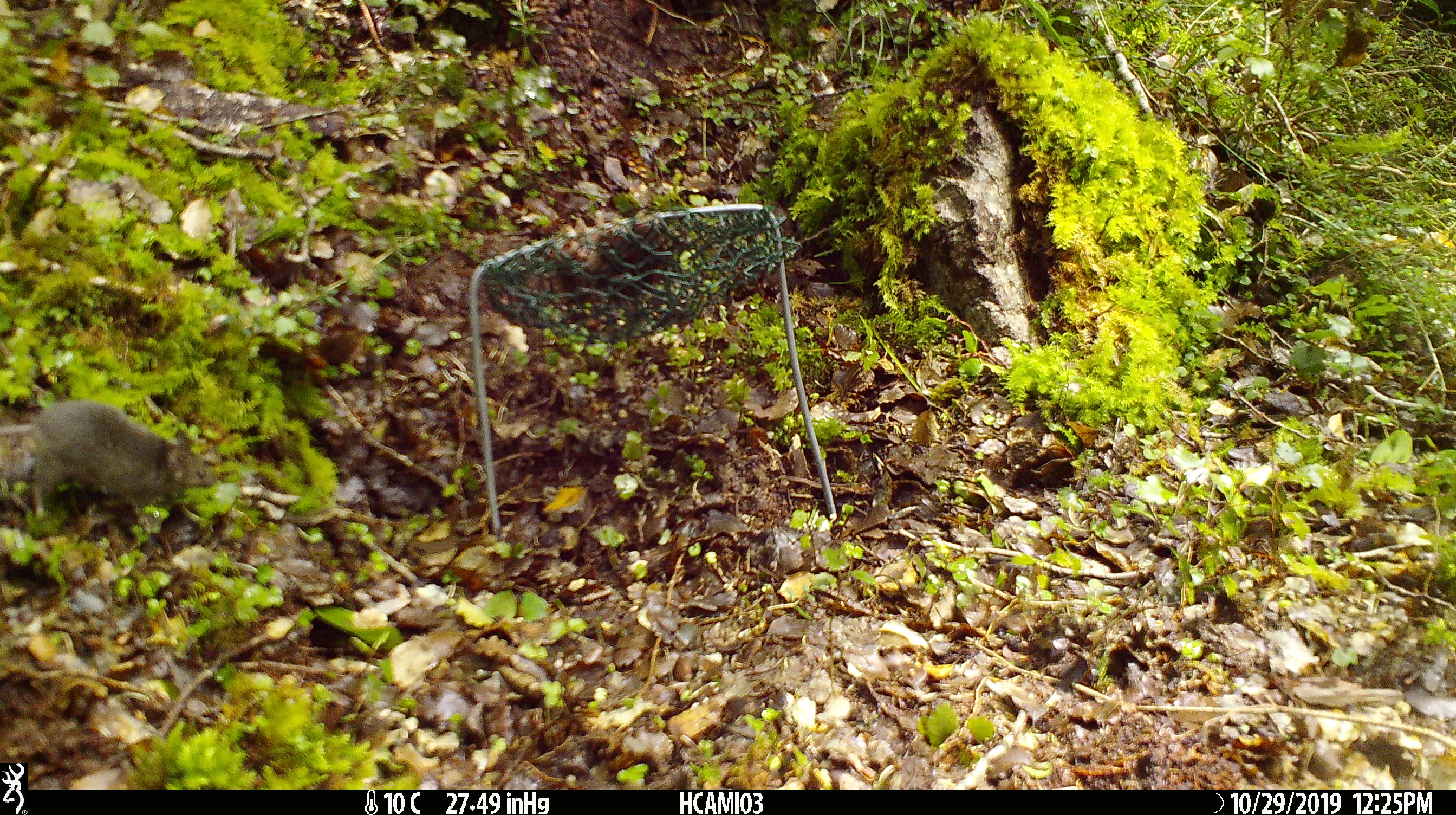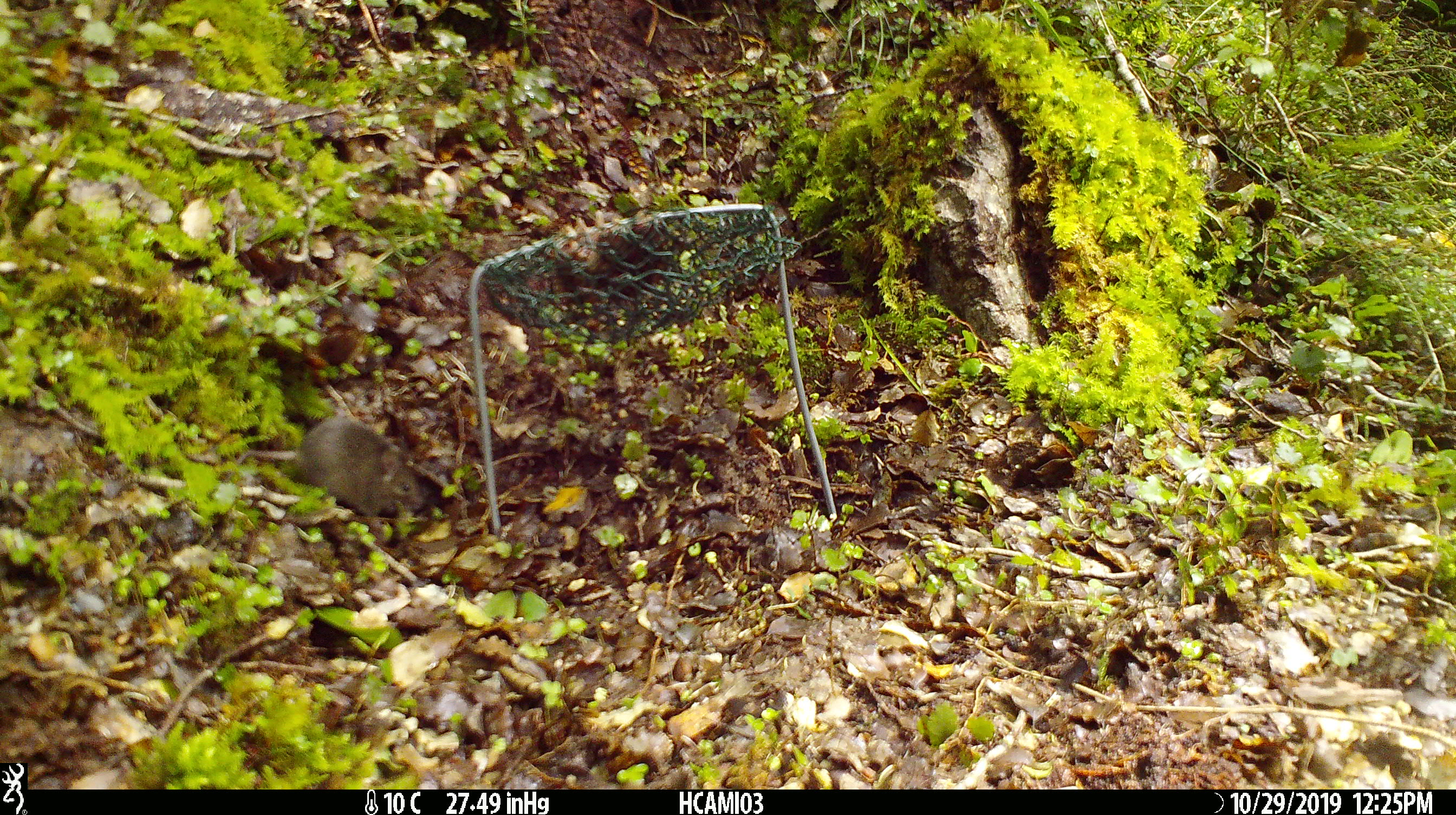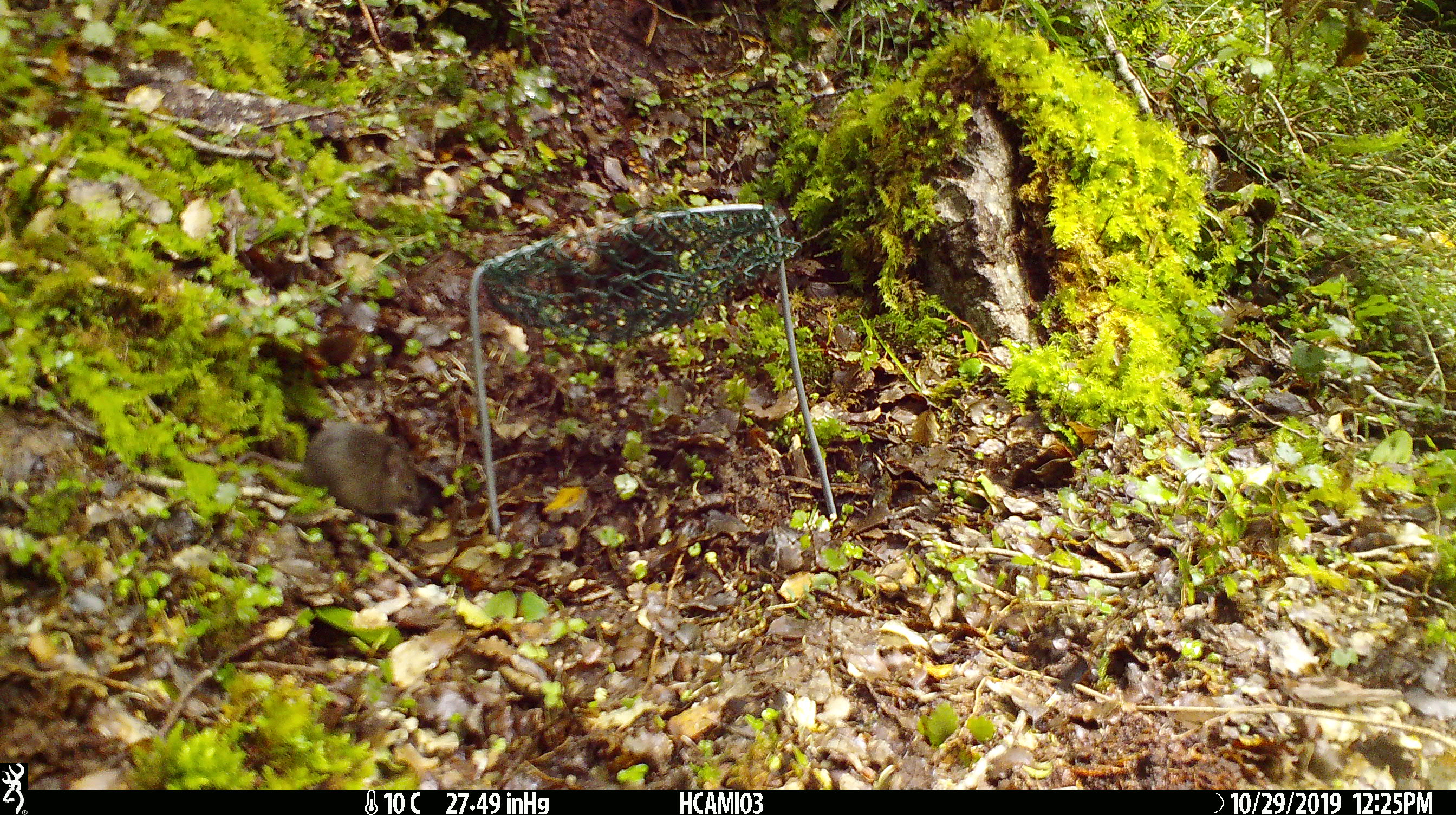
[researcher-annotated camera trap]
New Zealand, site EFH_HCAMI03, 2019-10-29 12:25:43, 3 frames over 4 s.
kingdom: Animalia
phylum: Chordata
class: Mammalia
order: Rodentia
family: Muridae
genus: Mus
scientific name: Mus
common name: mouse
Mouse (Mus).